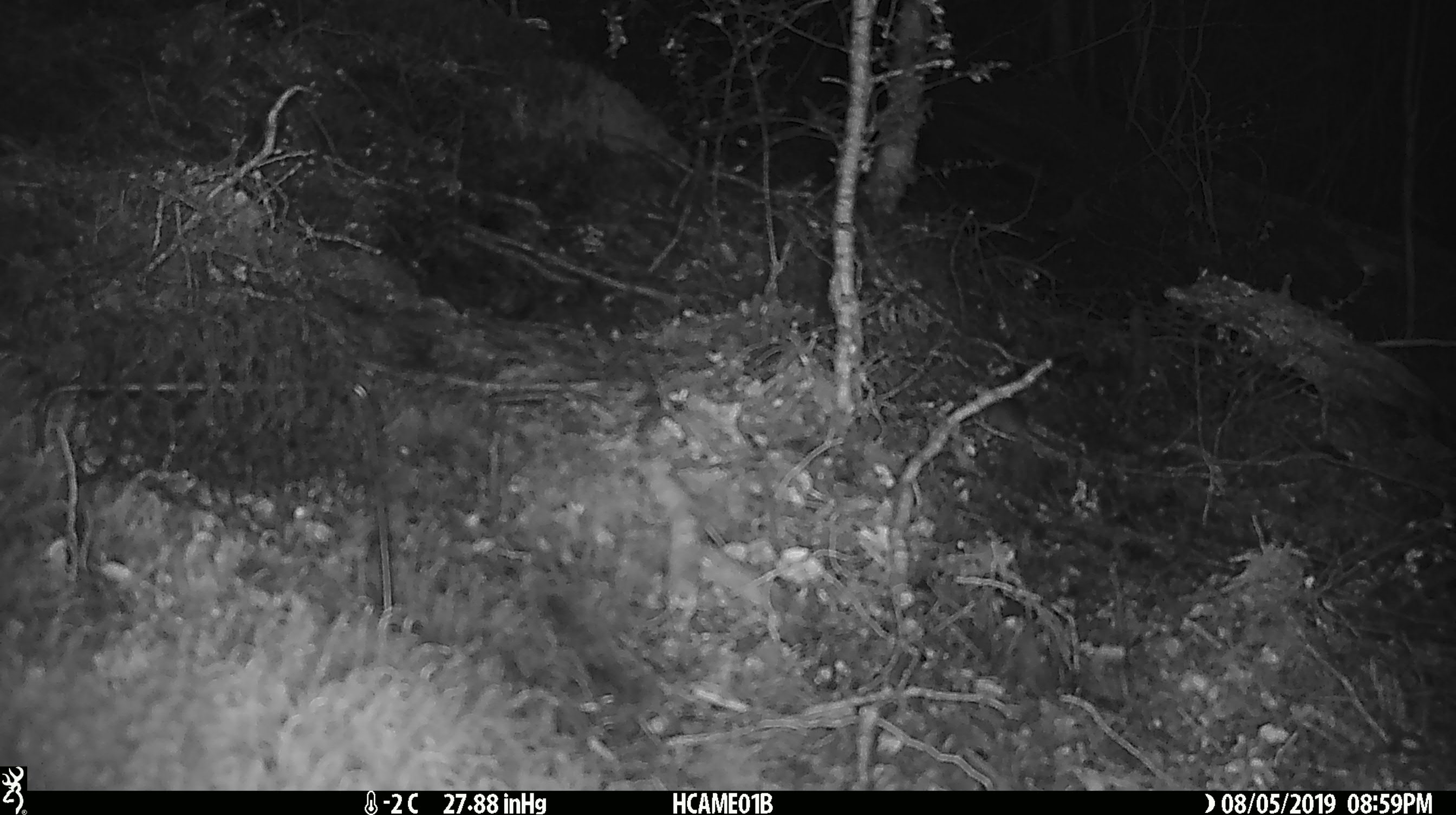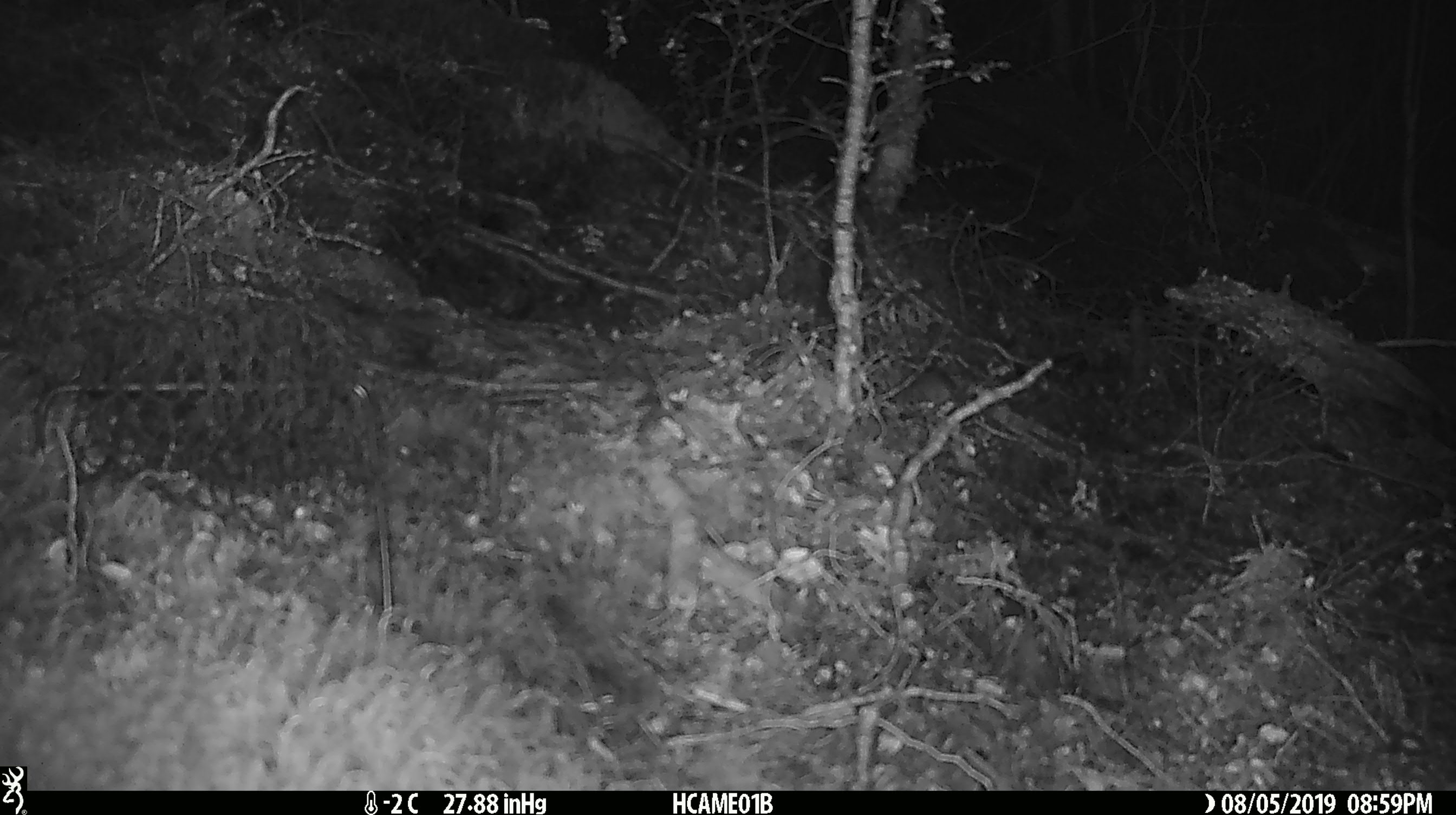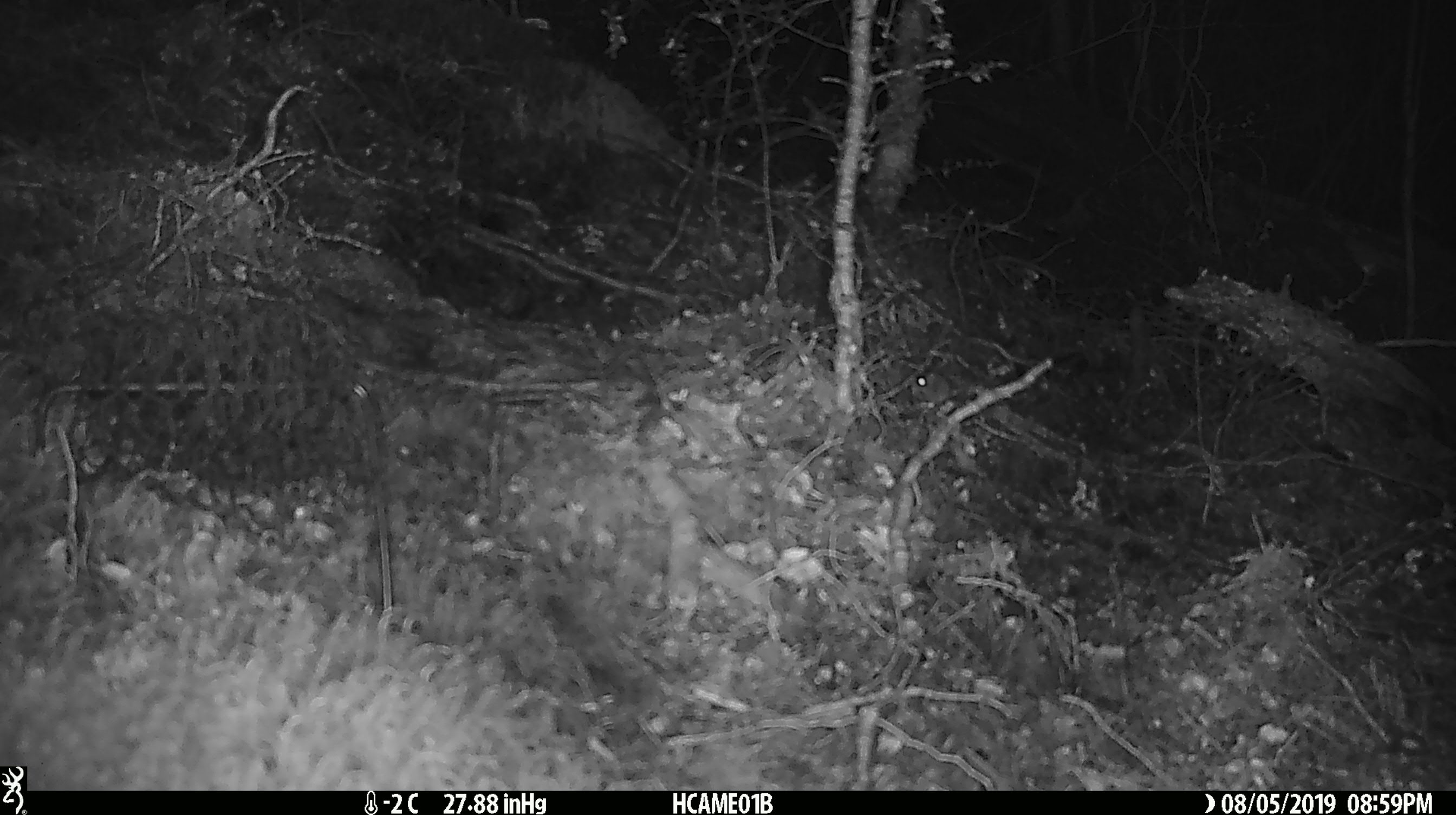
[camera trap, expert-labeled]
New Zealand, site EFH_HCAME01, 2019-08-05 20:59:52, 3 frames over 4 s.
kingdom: Animalia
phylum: Chordata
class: Mammalia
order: Rodentia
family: Muridae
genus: Mus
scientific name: Mus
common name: mouse